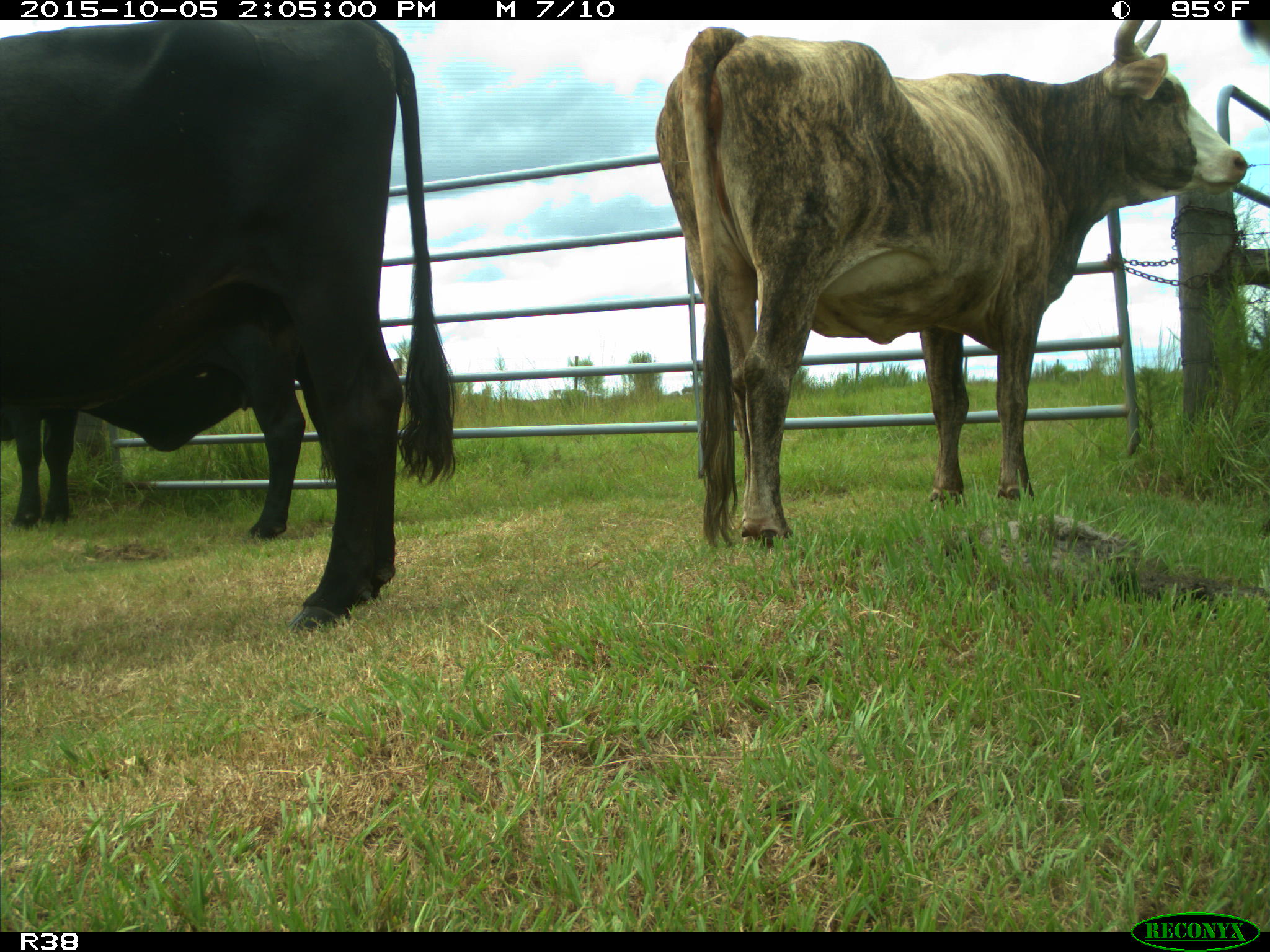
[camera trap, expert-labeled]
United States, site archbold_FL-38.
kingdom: Animalia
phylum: Chordata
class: Mammalia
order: Artiodactyla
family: Bovidae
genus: Bos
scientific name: Bos taurus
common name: domestic cow